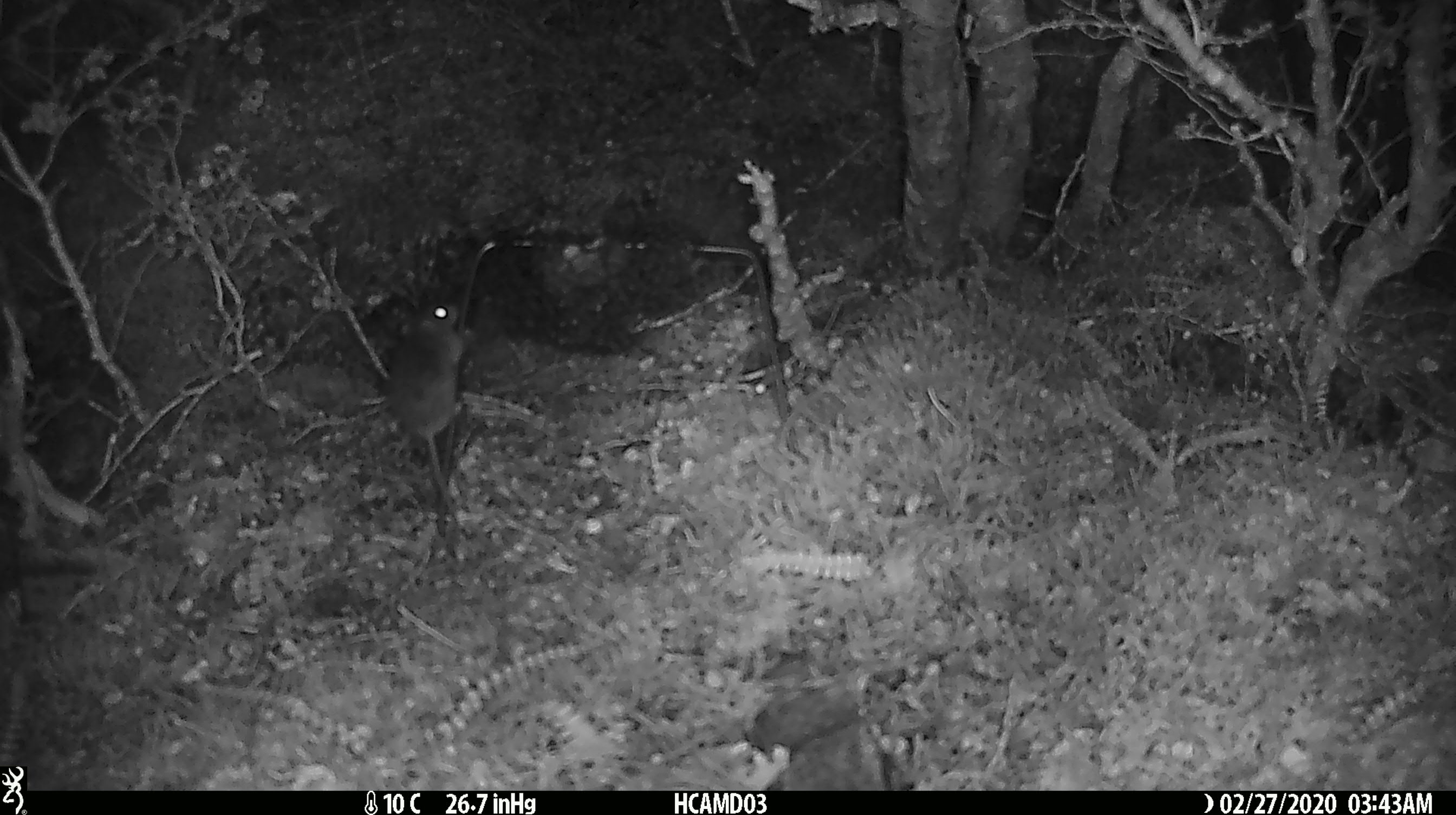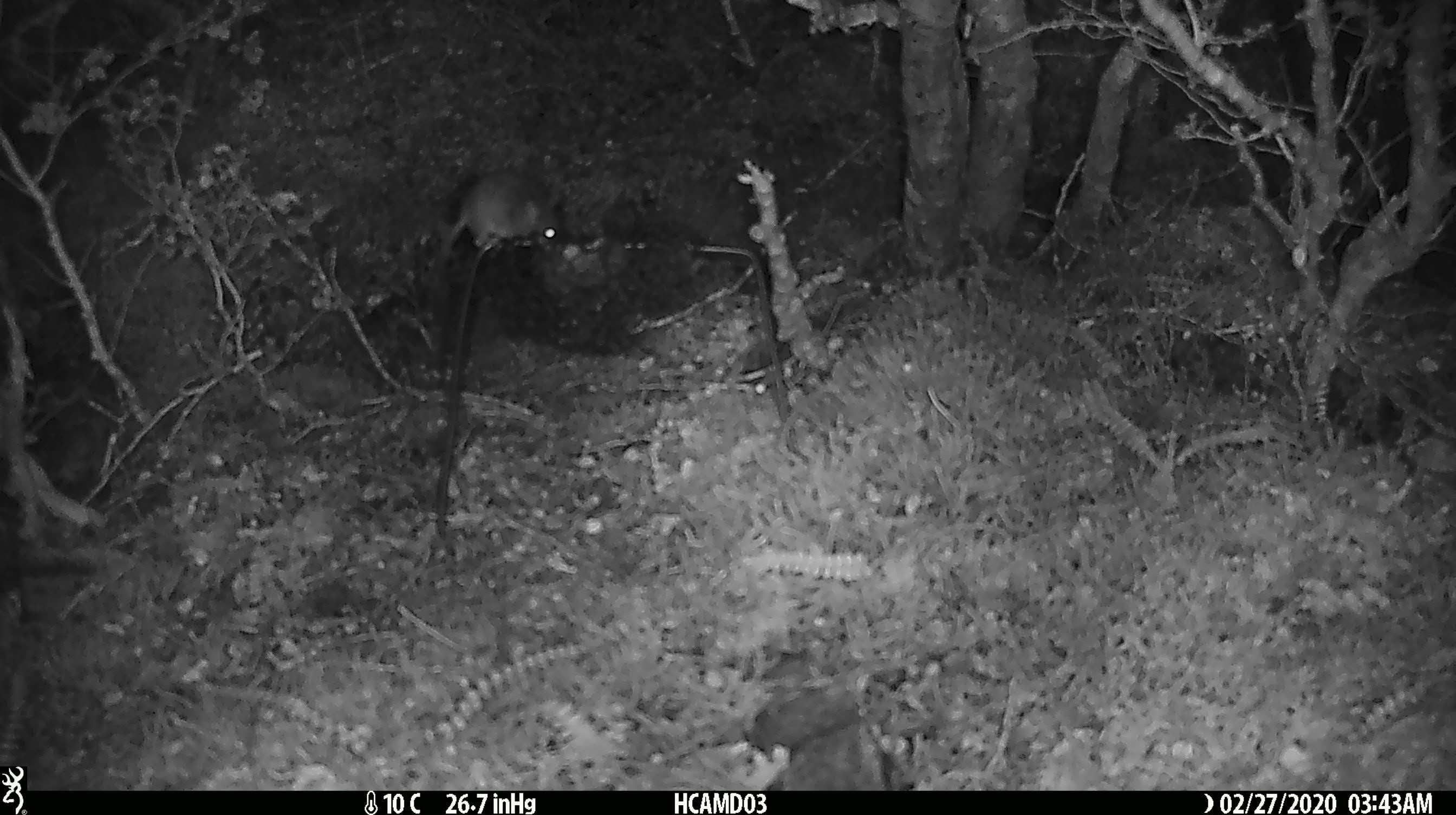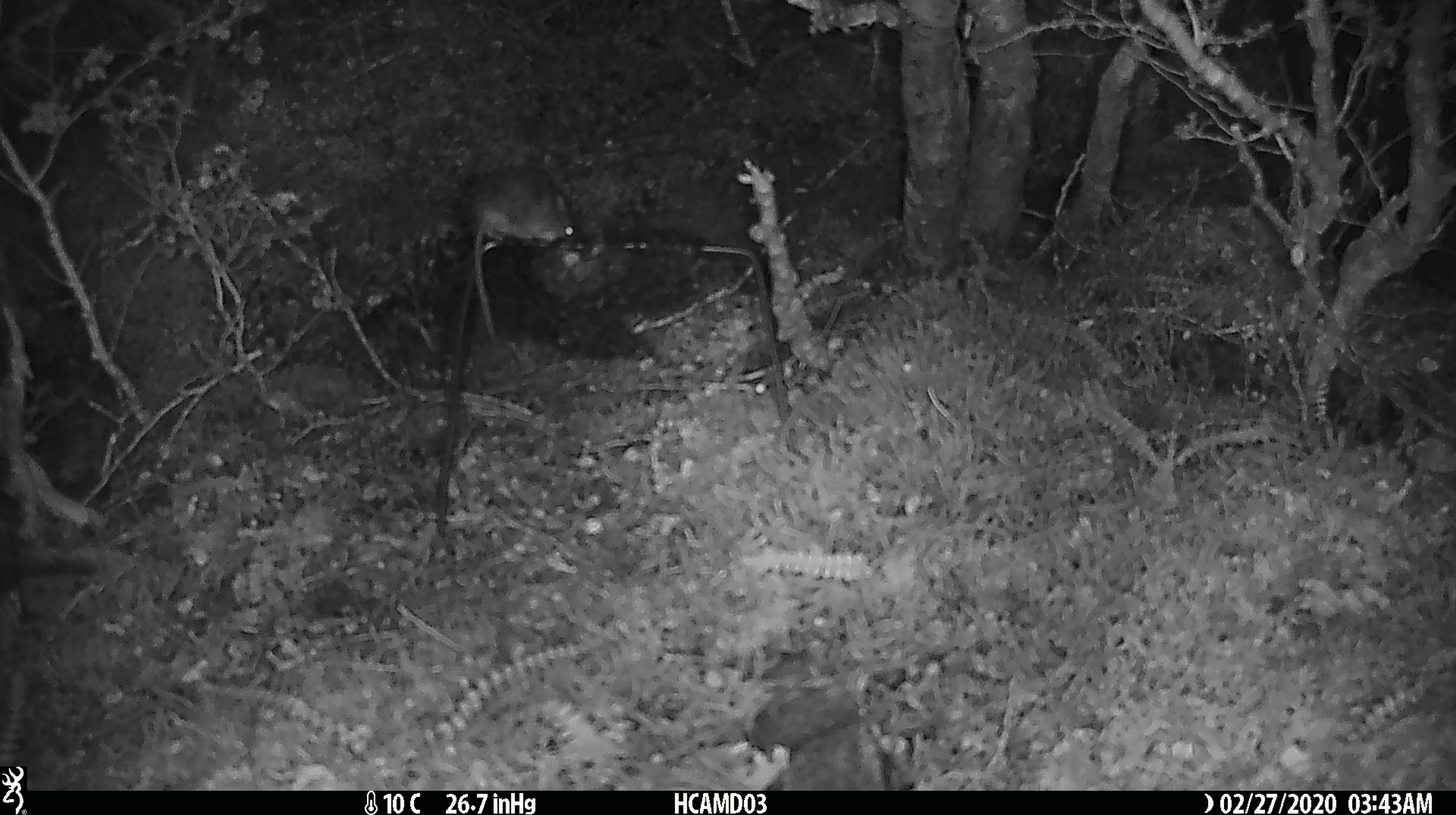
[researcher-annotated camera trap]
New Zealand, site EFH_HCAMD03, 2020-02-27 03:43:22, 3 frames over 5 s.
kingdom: Animalia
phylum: Chordata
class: Mammalia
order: Rodentia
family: Muridae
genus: Mus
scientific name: Mus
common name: mouse